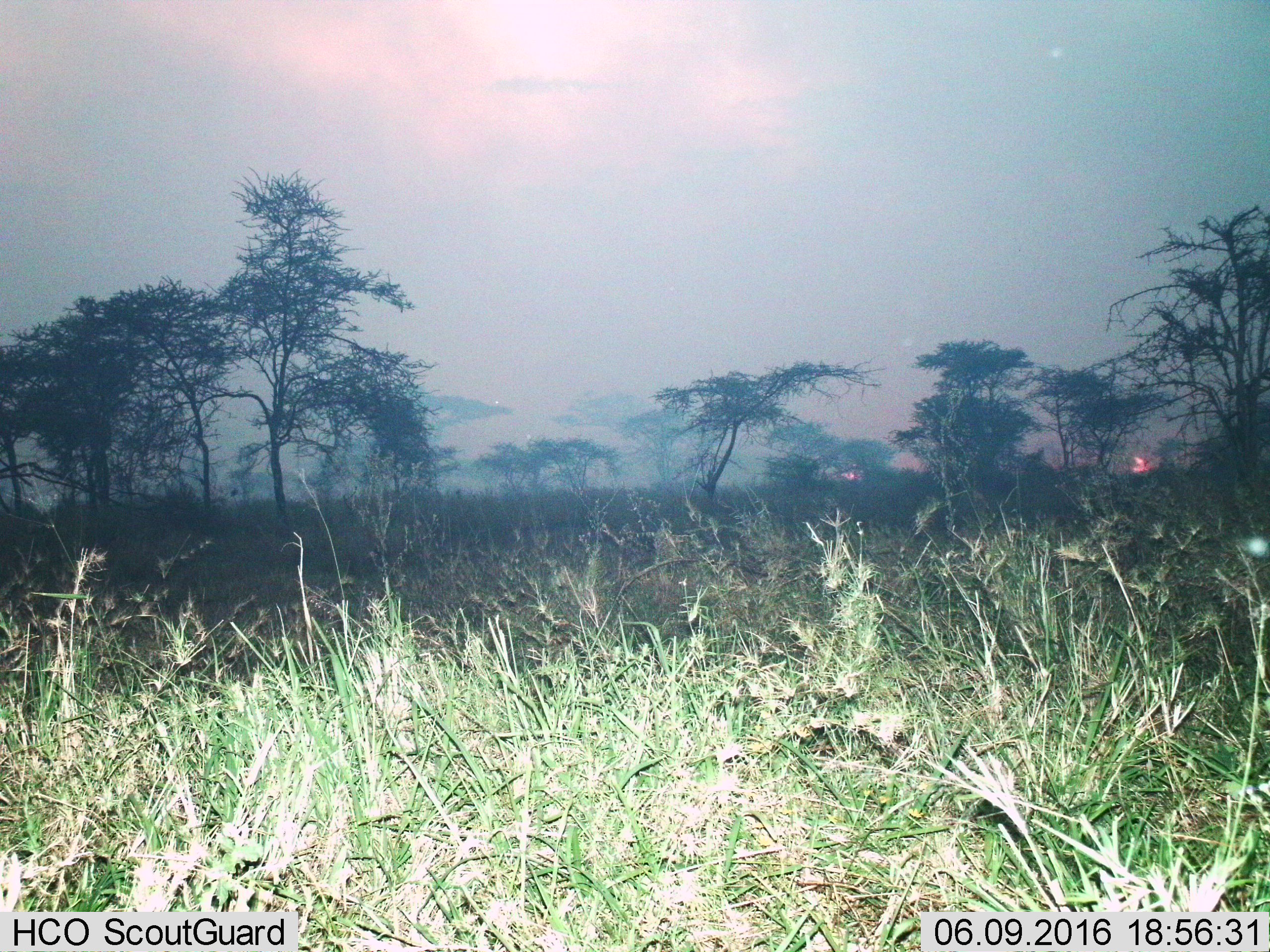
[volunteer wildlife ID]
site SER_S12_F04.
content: unidentified animal